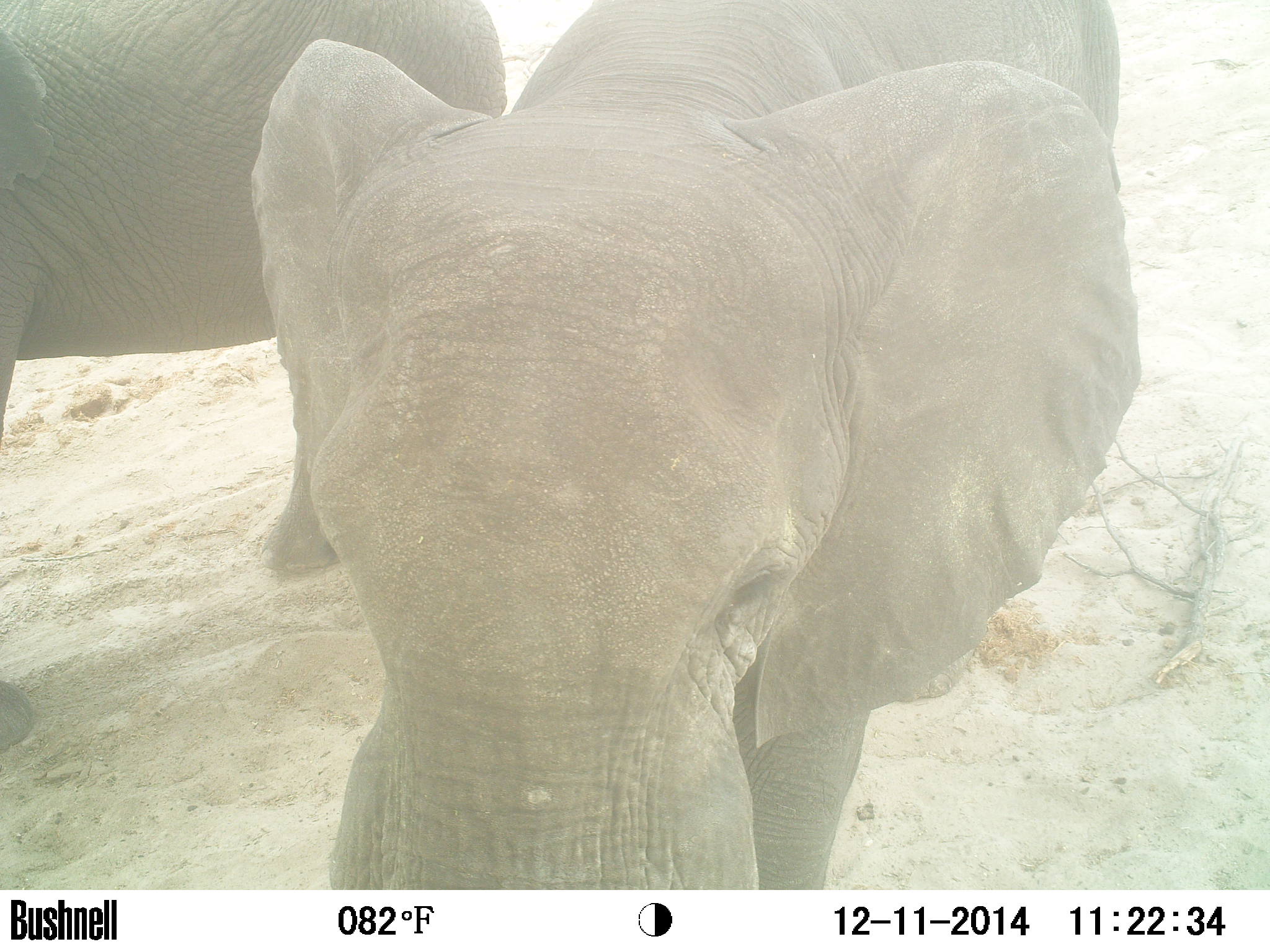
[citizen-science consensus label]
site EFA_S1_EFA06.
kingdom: Animalia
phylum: Chordata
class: Mammalia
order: Proboscidea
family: Elephantidae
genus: Loxodonta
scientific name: Loxodonta africana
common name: african bush elephant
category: elephant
Elephant (african bush elephant) (Loxodonta africana), count 2. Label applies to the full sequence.